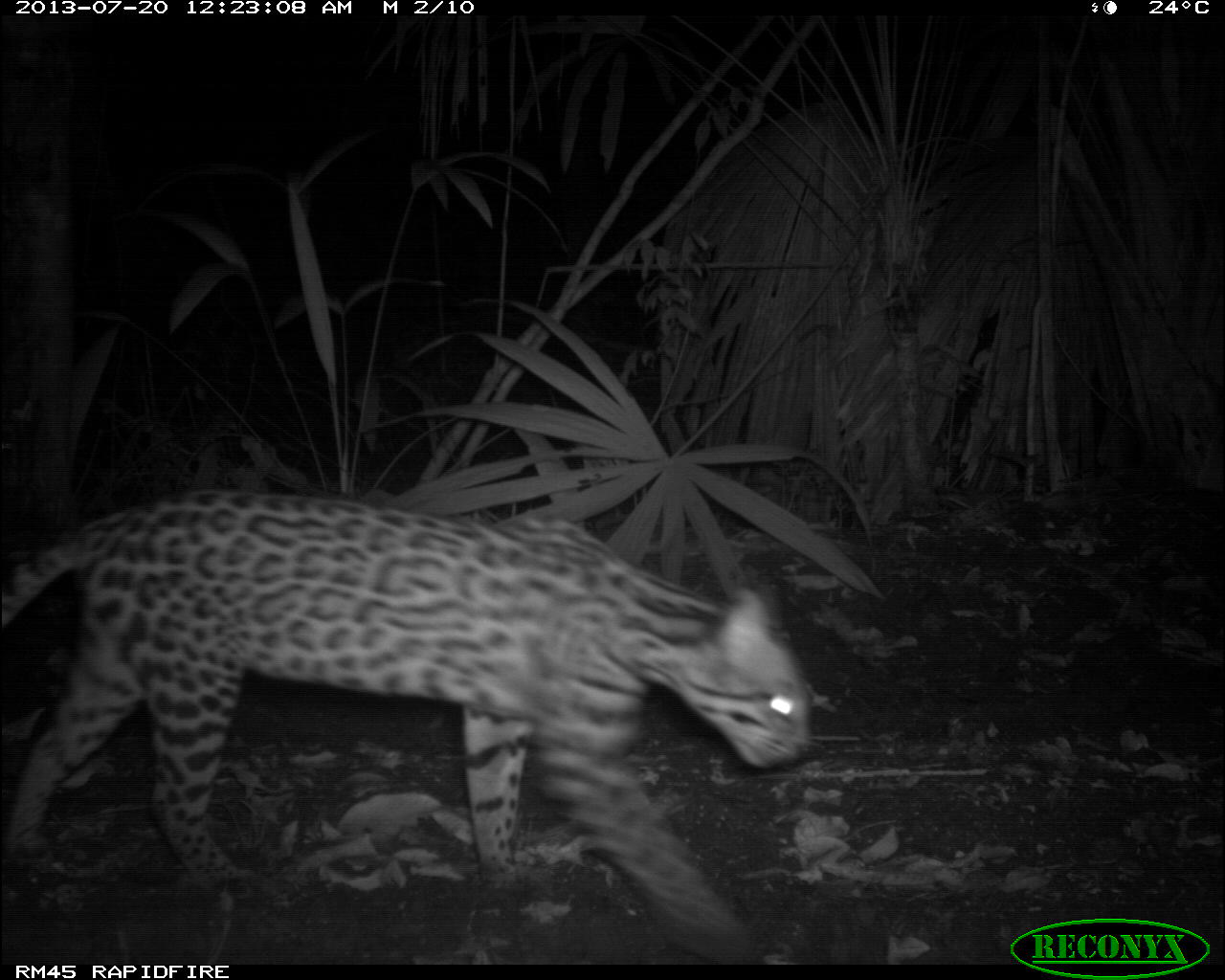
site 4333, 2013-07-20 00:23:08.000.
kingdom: Animalia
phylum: Chordata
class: Mammalia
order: Carnivora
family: Felidae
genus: Leopardus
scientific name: Leopardus pardalis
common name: ocelot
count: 1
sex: female